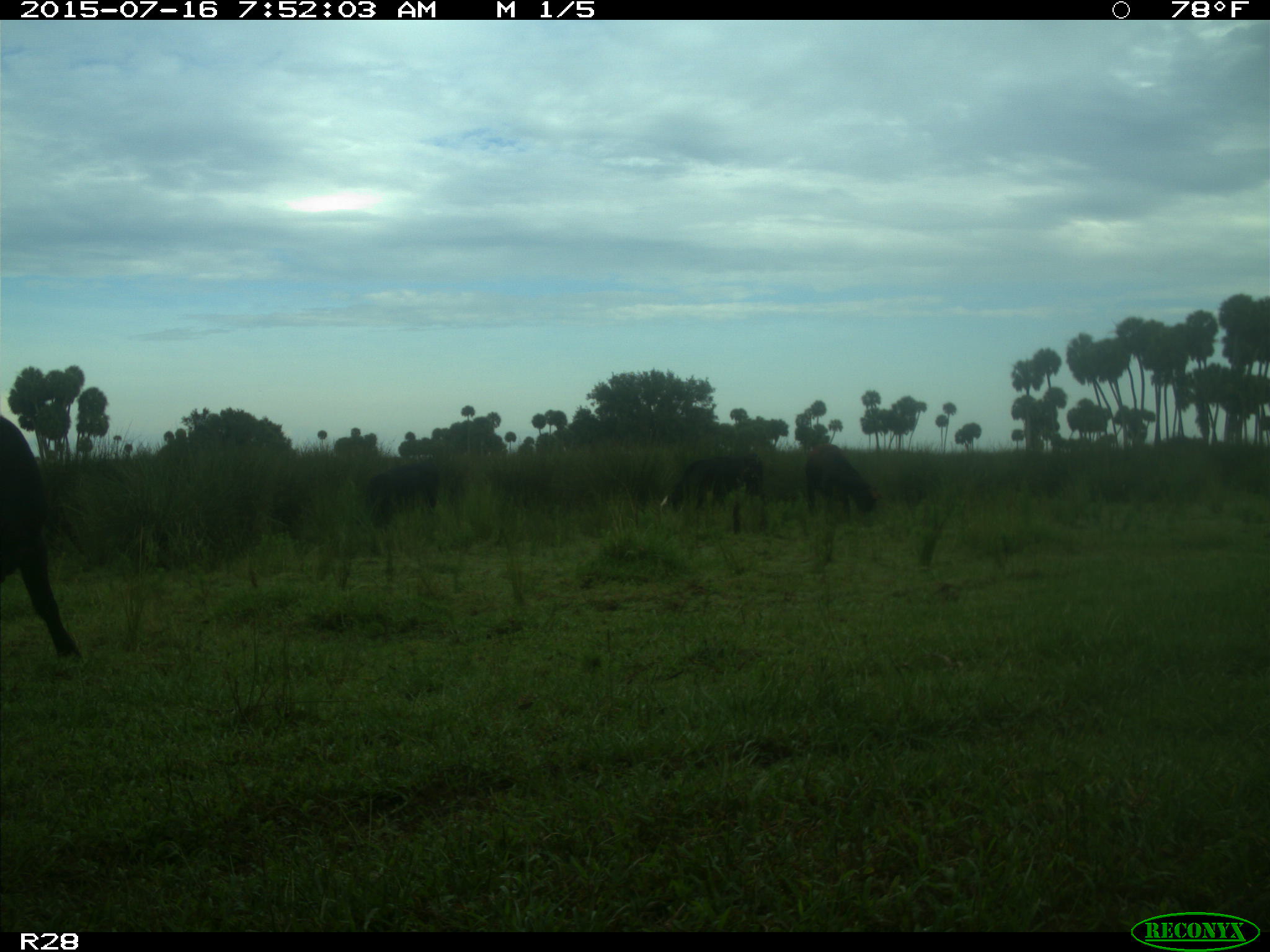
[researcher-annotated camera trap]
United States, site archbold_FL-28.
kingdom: Animalia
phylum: Chordata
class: Mammalia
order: Artiodactyla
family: Bovidae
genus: Bos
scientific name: Bos taurus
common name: domestic cow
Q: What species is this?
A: Bos taurus (domestic cow).